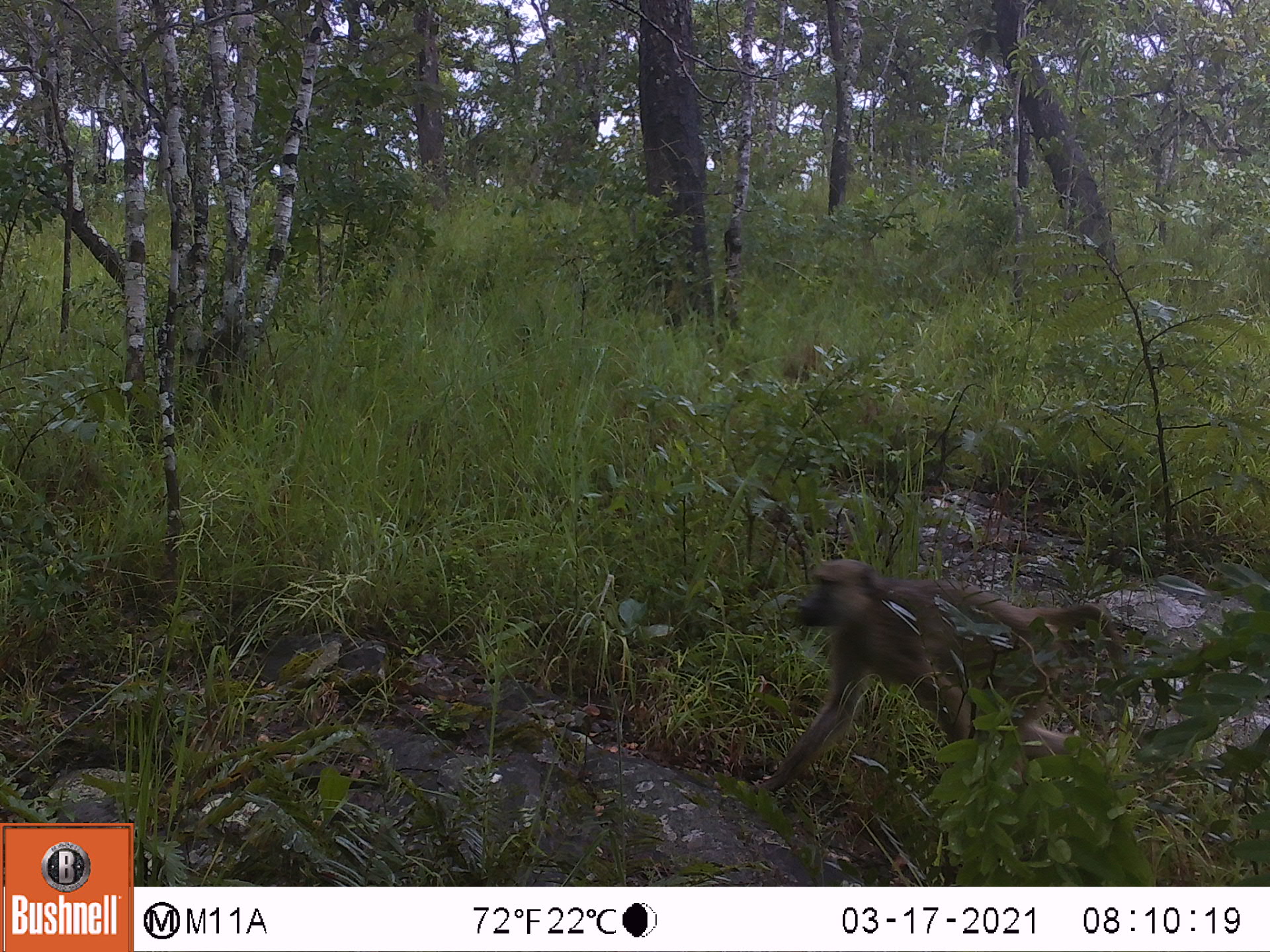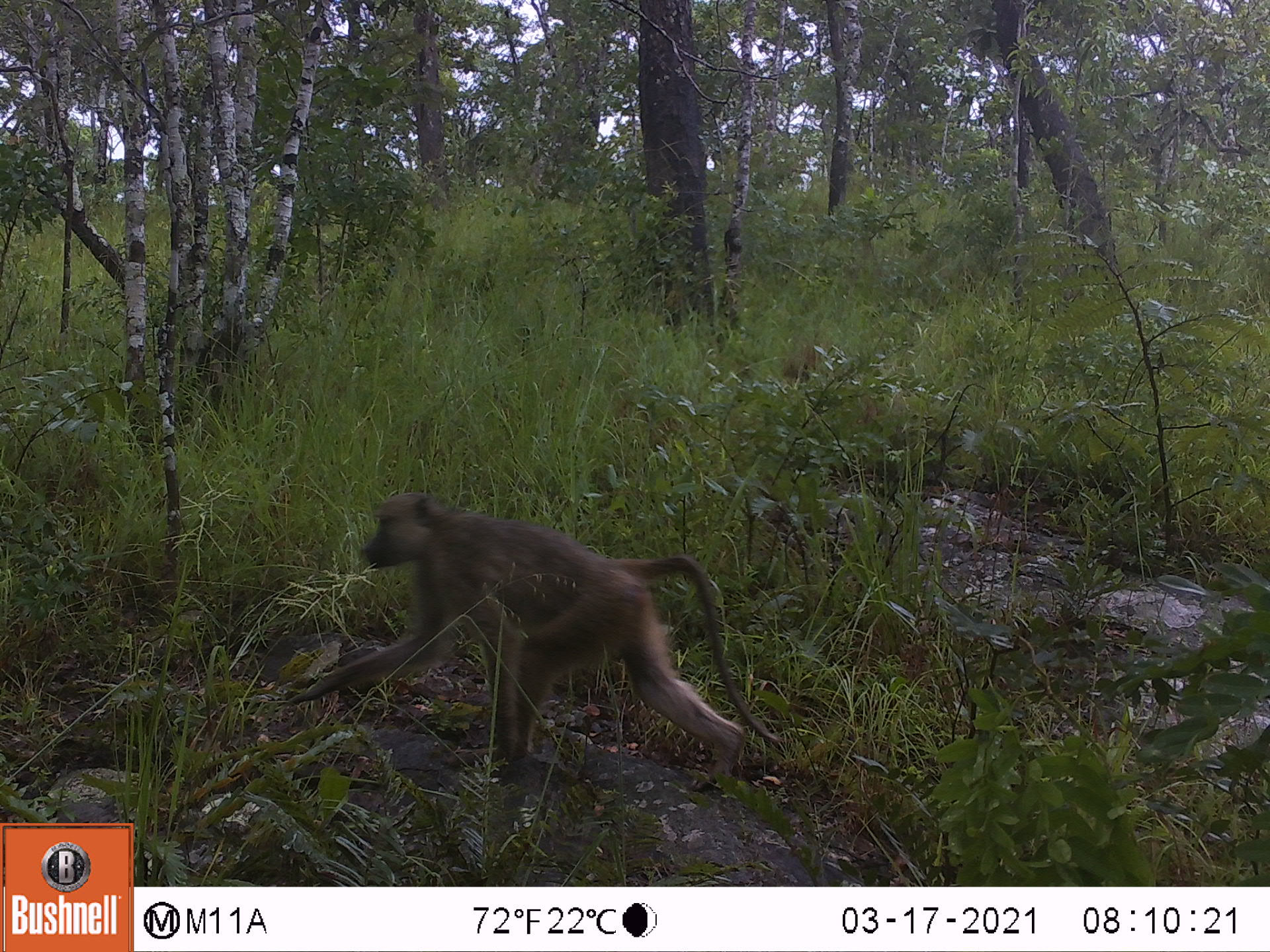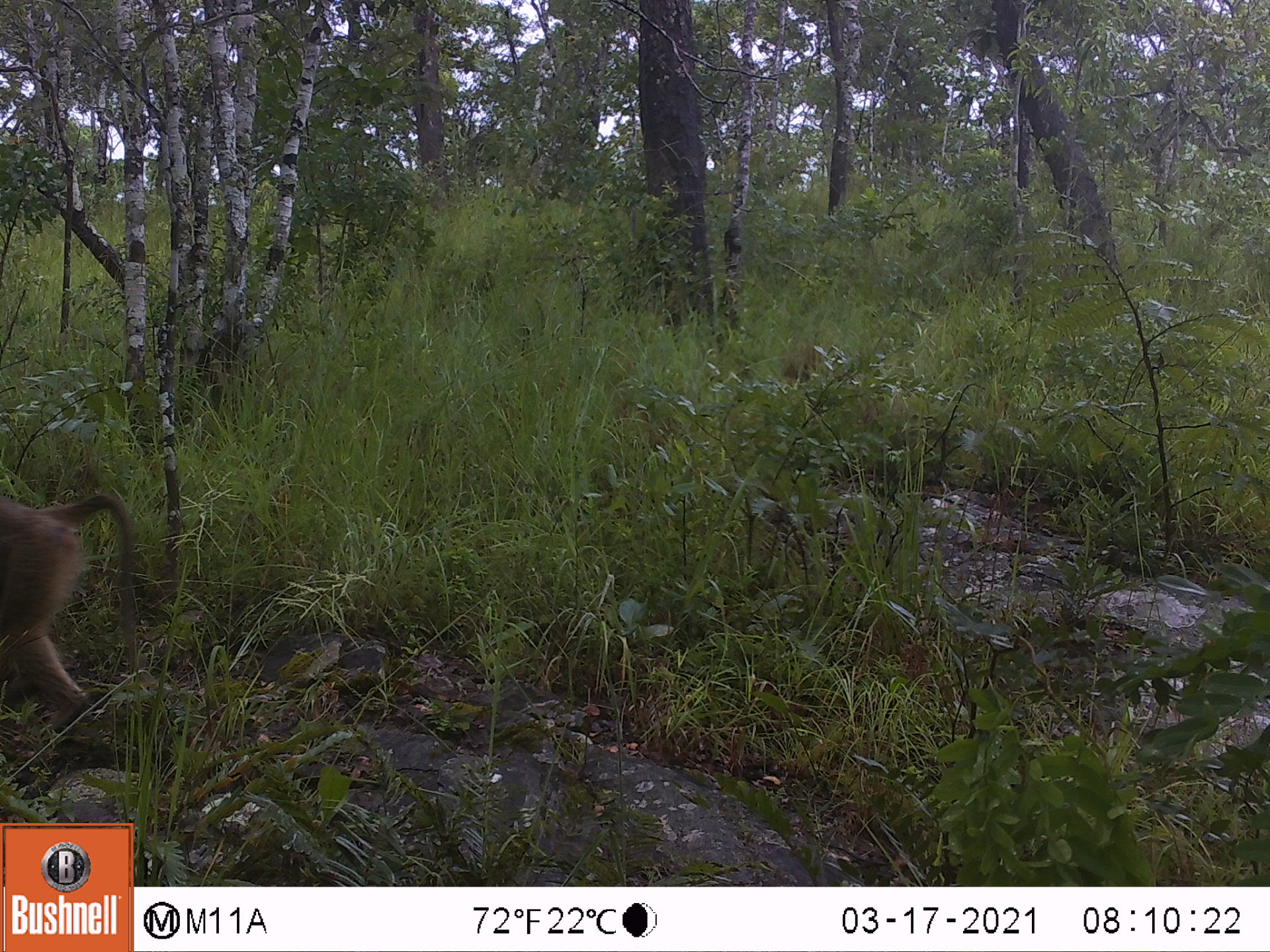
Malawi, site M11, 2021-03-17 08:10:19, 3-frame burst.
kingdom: Animalia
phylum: Chordata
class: Mammalia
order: Primates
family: Cercopithecidae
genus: Papio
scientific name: Papio cynocephalus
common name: yellow baboon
Yellow baboon (Papio cynocephalus), count 1.